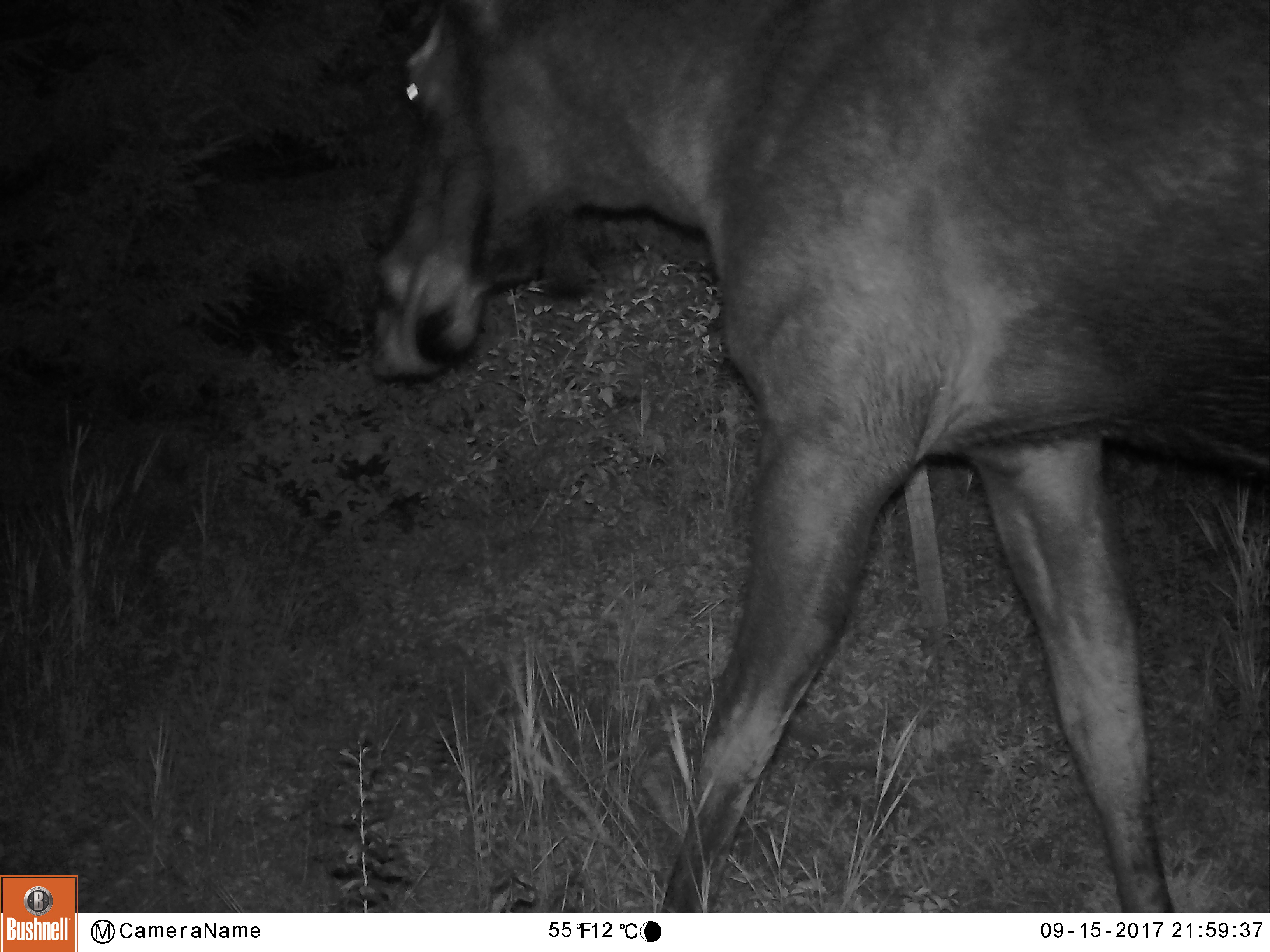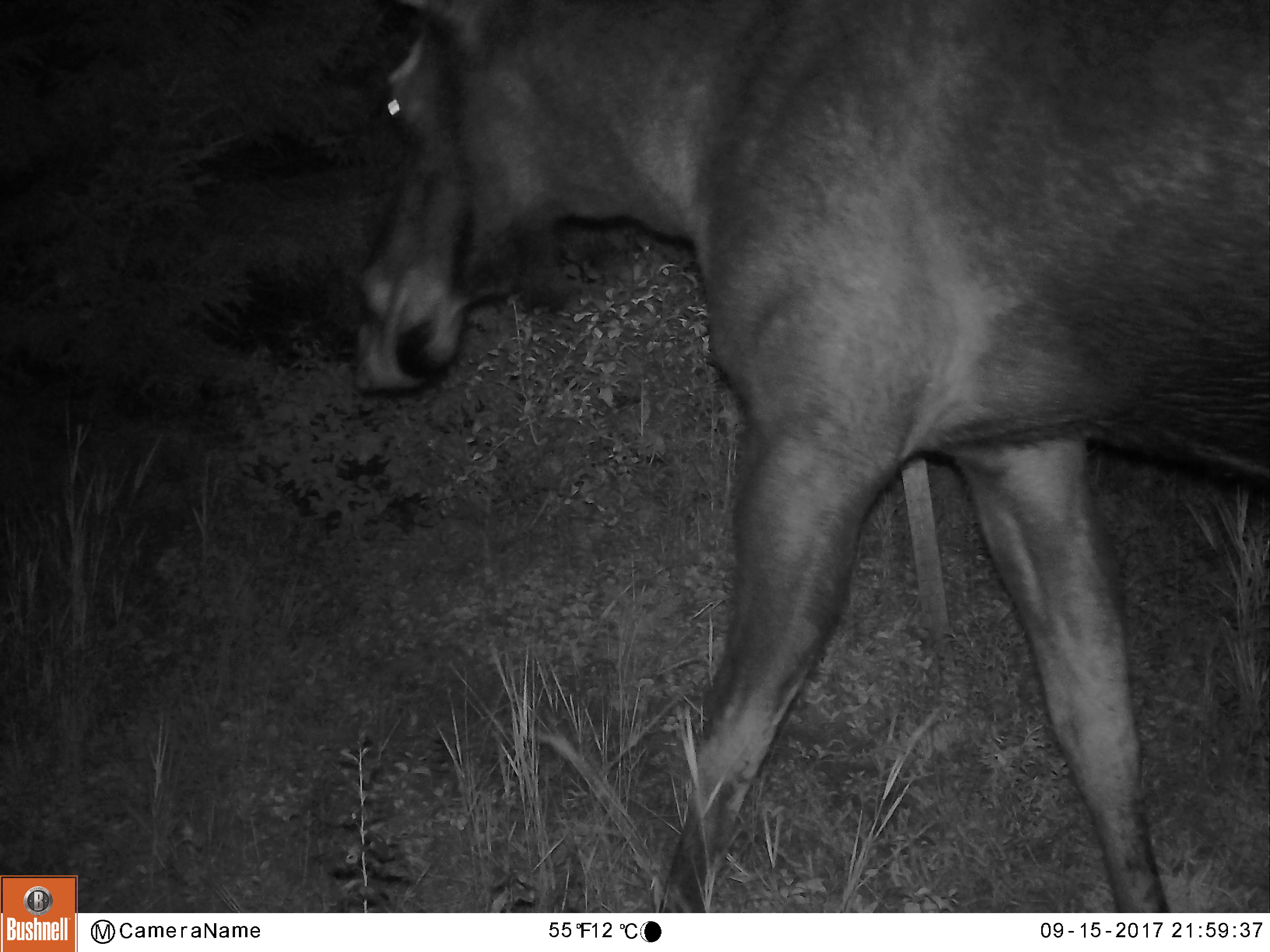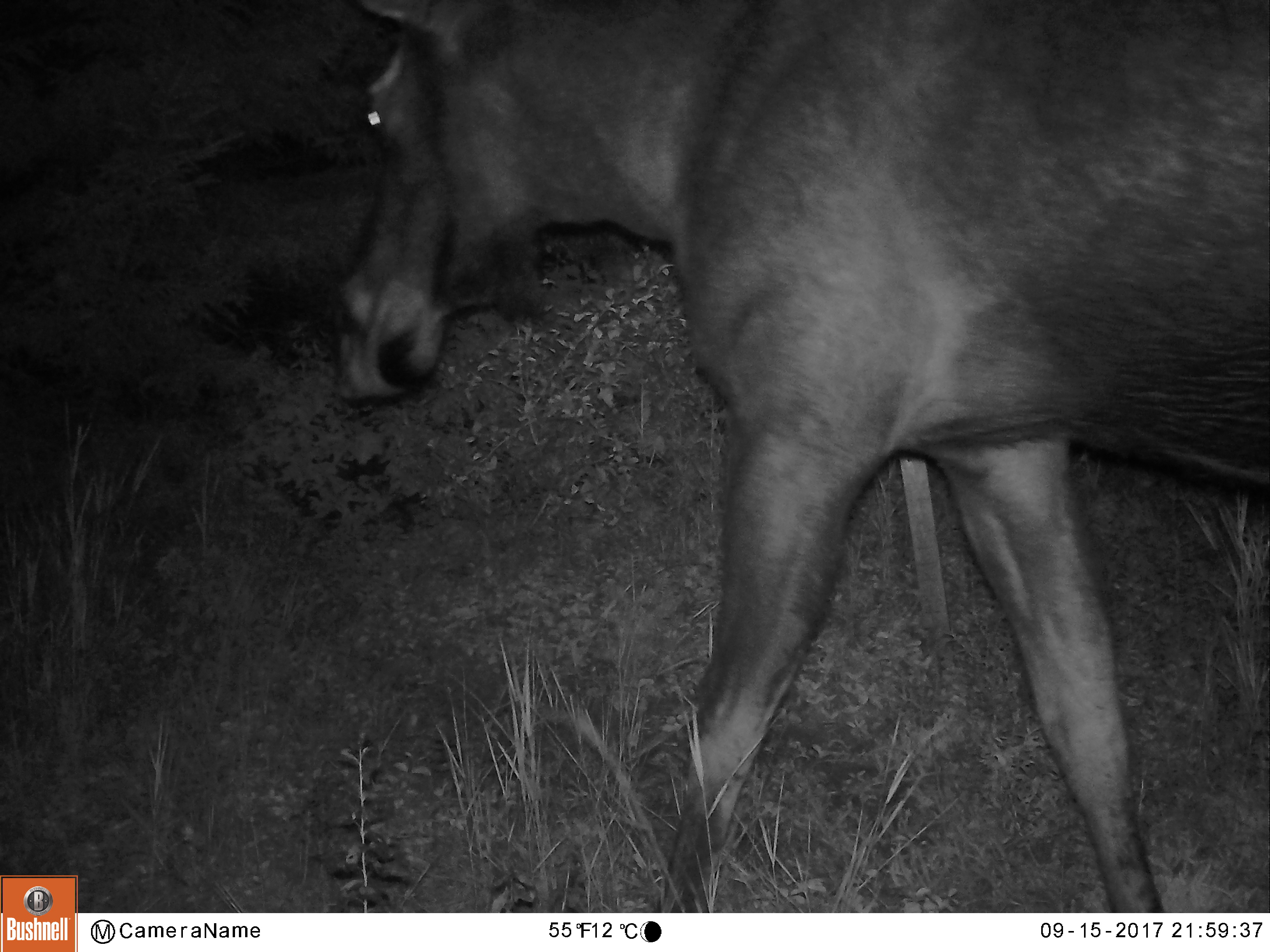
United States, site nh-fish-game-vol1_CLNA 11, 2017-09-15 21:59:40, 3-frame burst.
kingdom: Animalia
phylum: Chordata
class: Mammalia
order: Artiodactyla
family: Cervidae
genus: Alces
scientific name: Alces alces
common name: moose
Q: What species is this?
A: Moose (Alces alces).